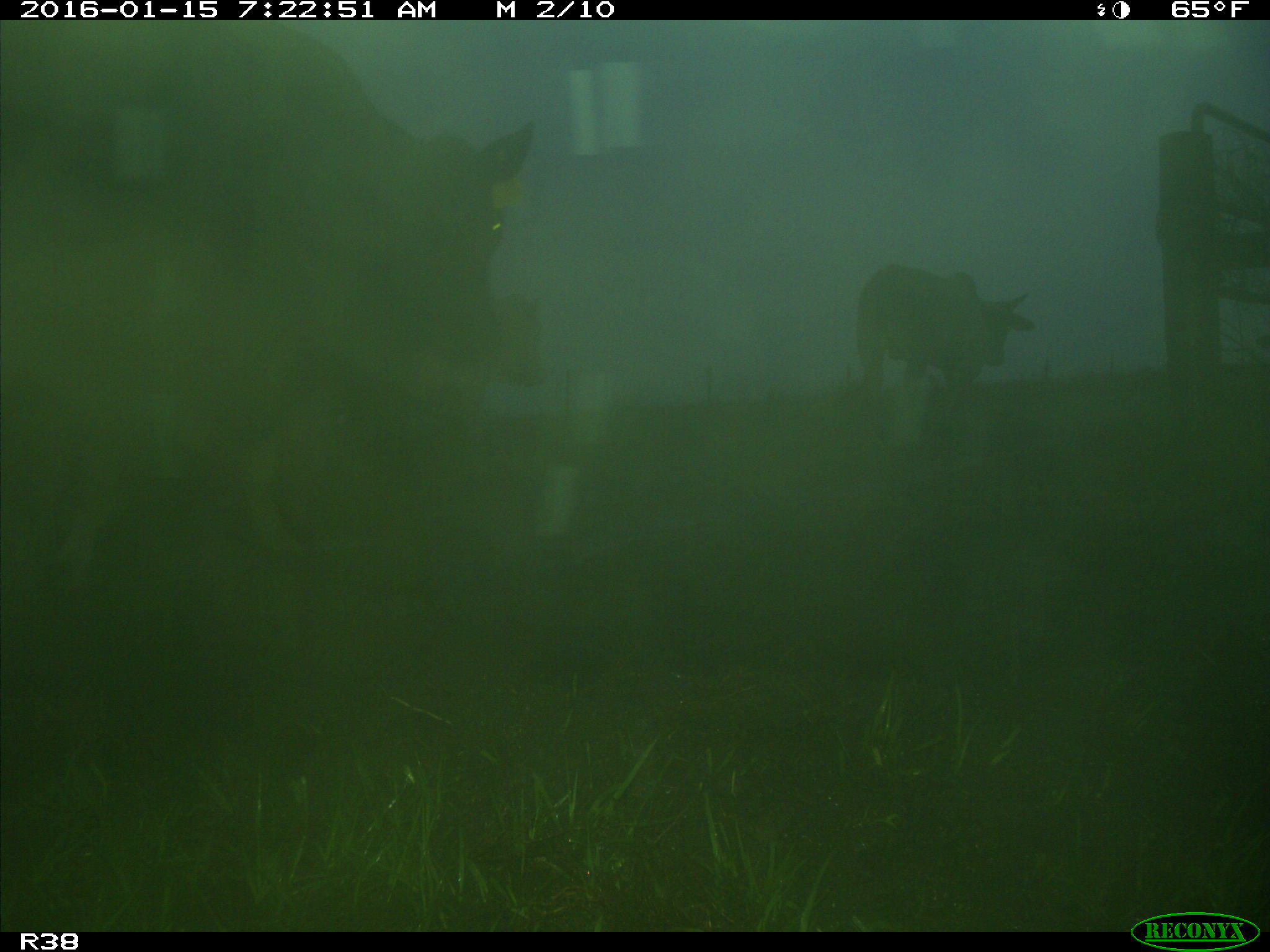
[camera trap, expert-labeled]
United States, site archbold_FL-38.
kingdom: Animalia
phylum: Chordata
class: Mammalia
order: Artiodactyla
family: Bovidae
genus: Bos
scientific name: Bos taurus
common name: domestic cow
Bos taurus (domestic cow).